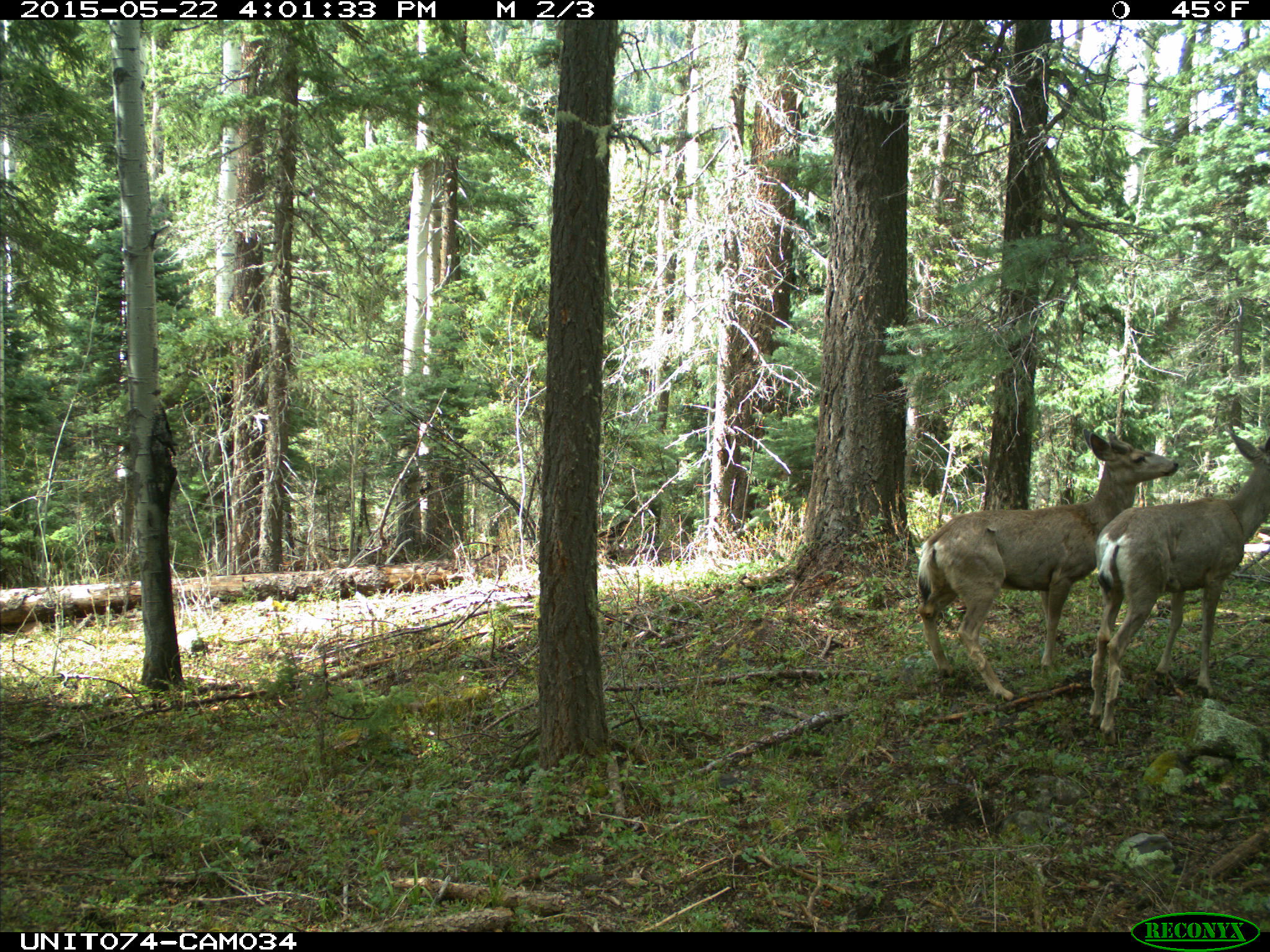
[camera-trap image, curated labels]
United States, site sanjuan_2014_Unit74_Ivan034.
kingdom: Animalia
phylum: Chordata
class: Mammalia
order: Artiodactyla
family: Cervidae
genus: Odocoileus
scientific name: Odocoileus hemionus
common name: mule deer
Odocoileus hemionus (mule deer).